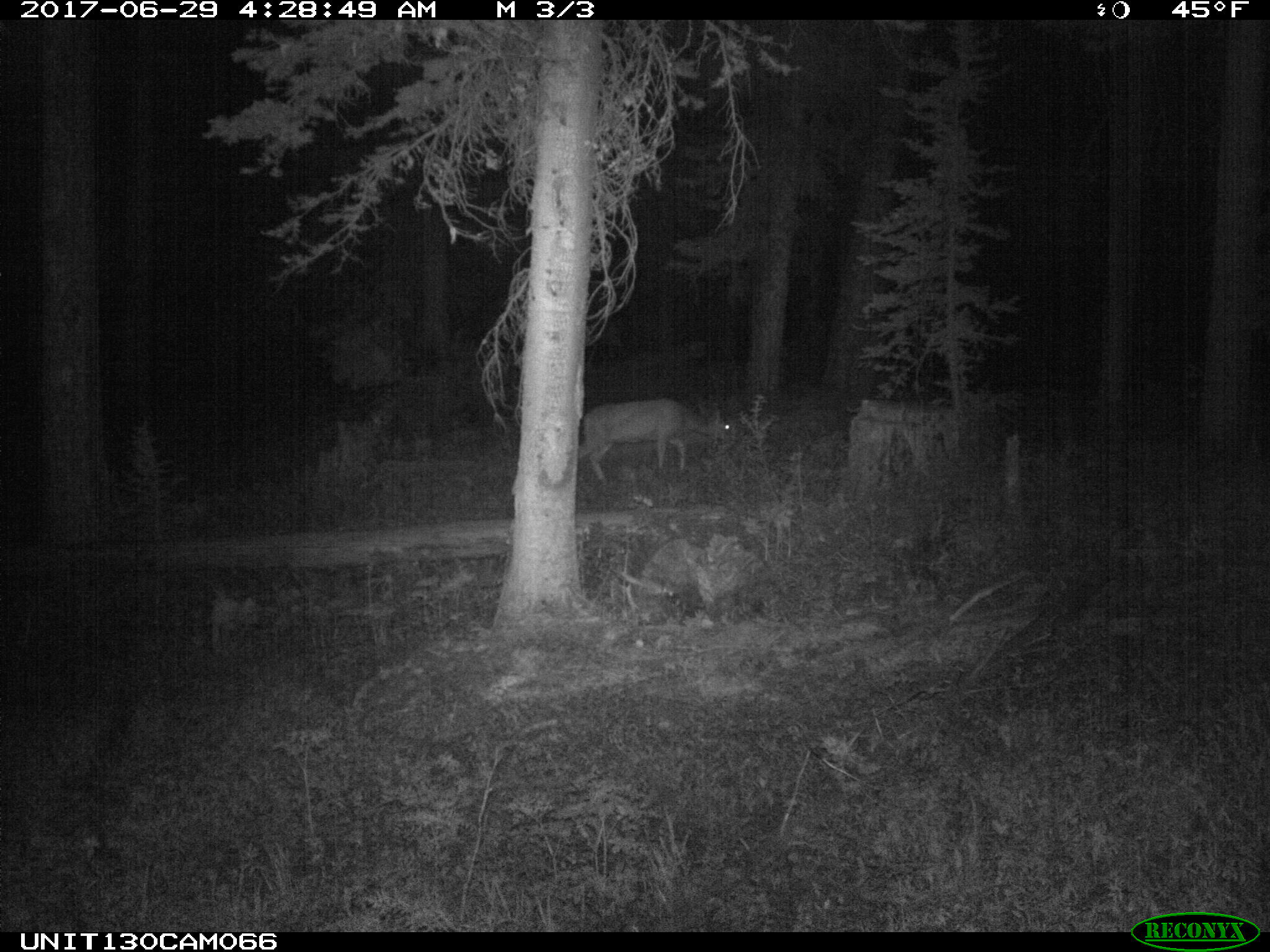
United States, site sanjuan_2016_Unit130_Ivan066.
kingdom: Animalia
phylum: Chordata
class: Mammalia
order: Artiodactyla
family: Cervidae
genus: Odocoileus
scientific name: Odocoileus hemionus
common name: mule deer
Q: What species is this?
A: Odocoileus hemionus (mule deer).